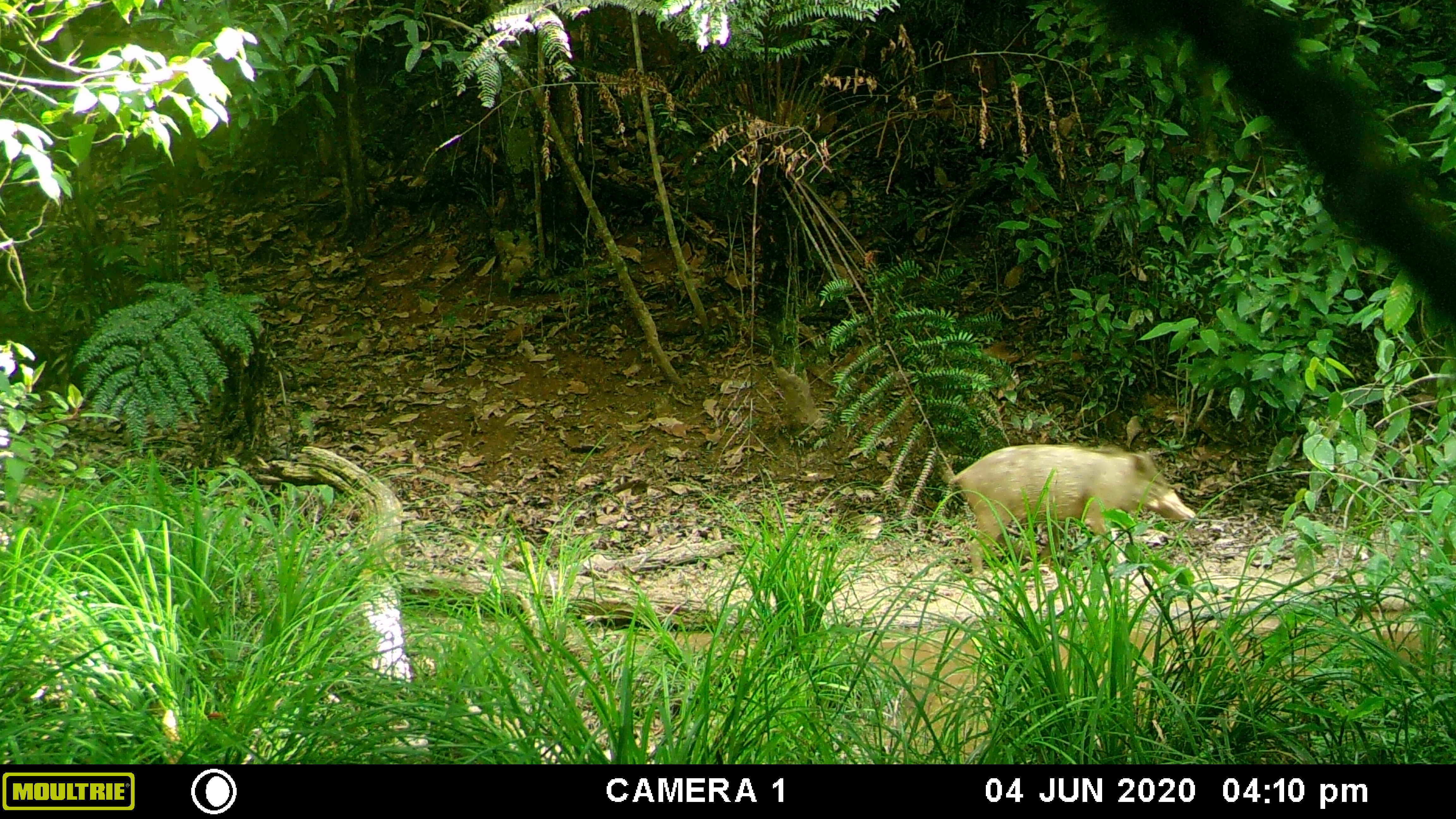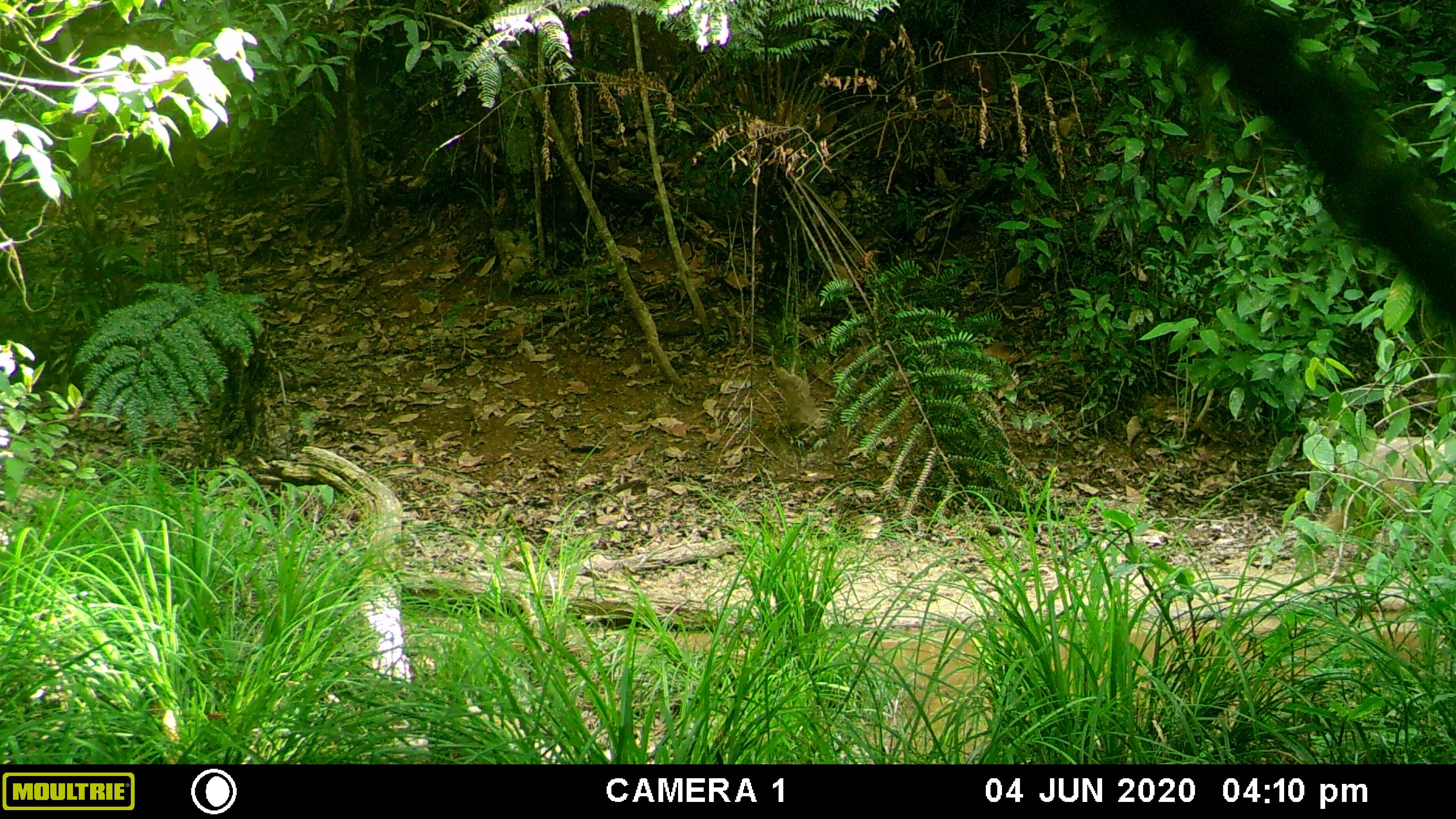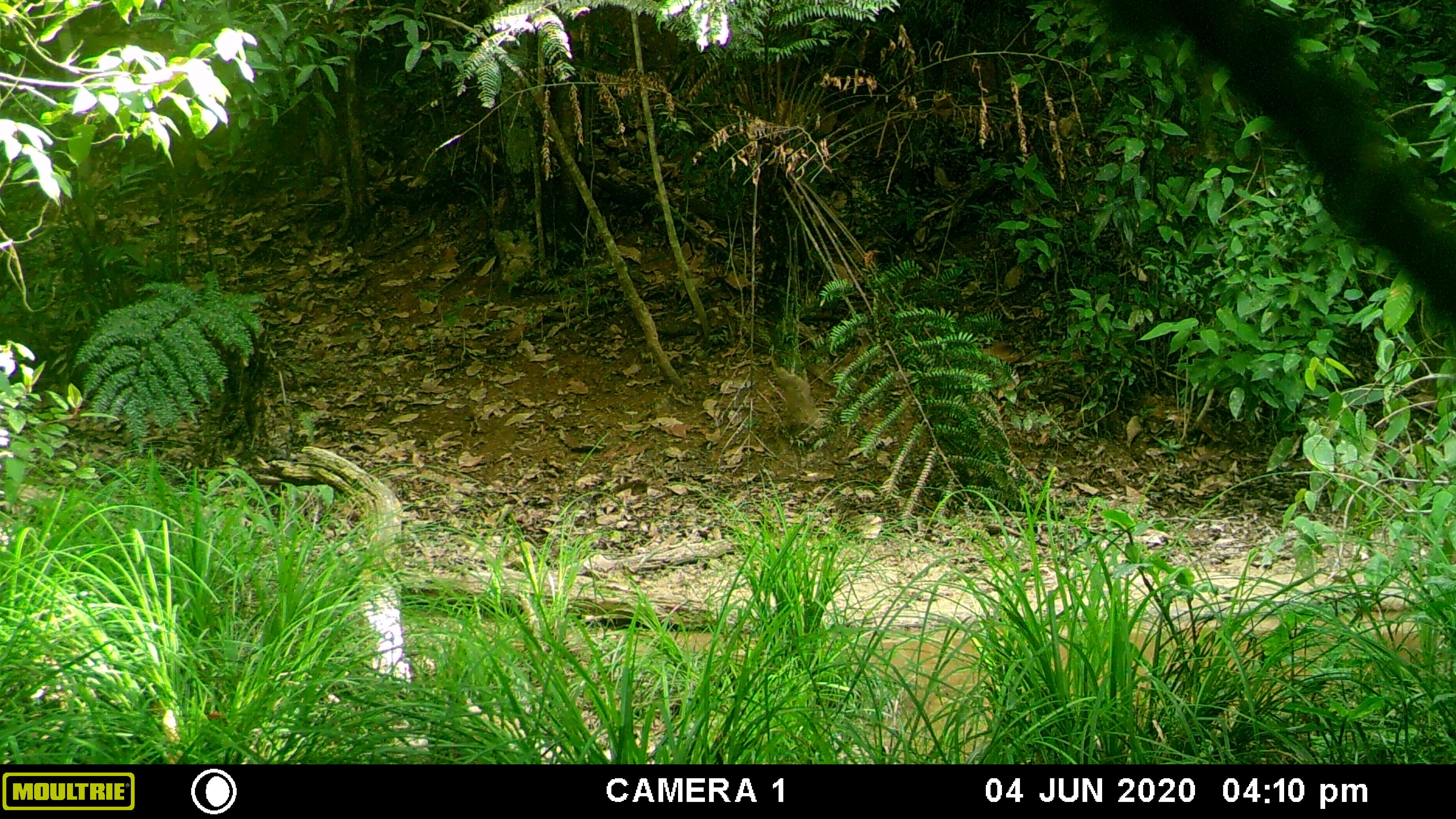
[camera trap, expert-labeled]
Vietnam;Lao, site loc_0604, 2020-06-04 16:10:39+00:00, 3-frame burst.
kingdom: Animalia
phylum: Chordata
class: Mammalia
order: Artiodactyla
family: Suidae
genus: Sus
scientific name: Sus scrofa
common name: eurasian wild pig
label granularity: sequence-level